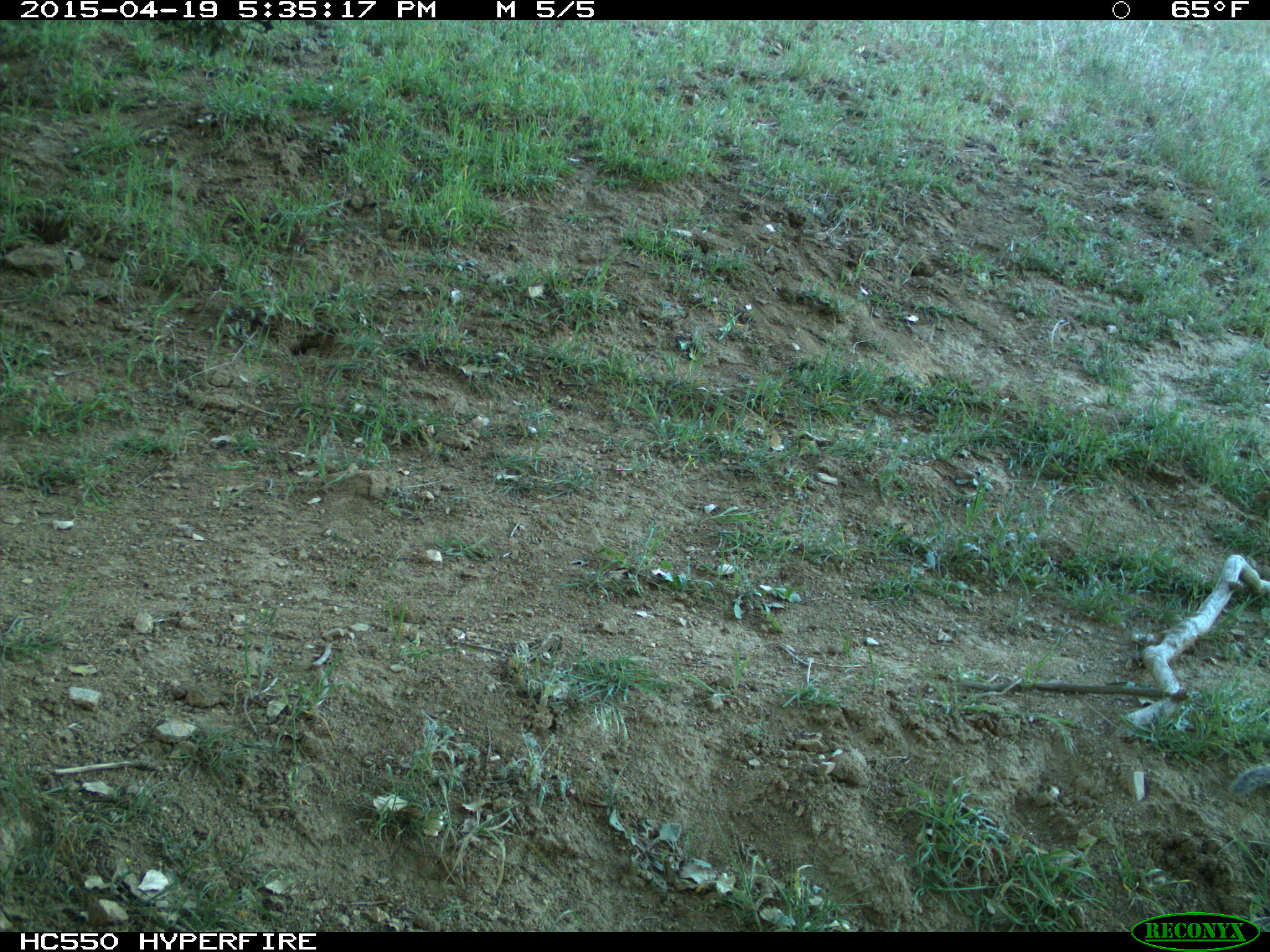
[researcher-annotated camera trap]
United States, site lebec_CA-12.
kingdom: Animalia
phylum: Chordata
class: Mammalia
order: Rodentia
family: Sciuridae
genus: Otospermophilus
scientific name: Otospermophilus beecheyi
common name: california ground squirrel